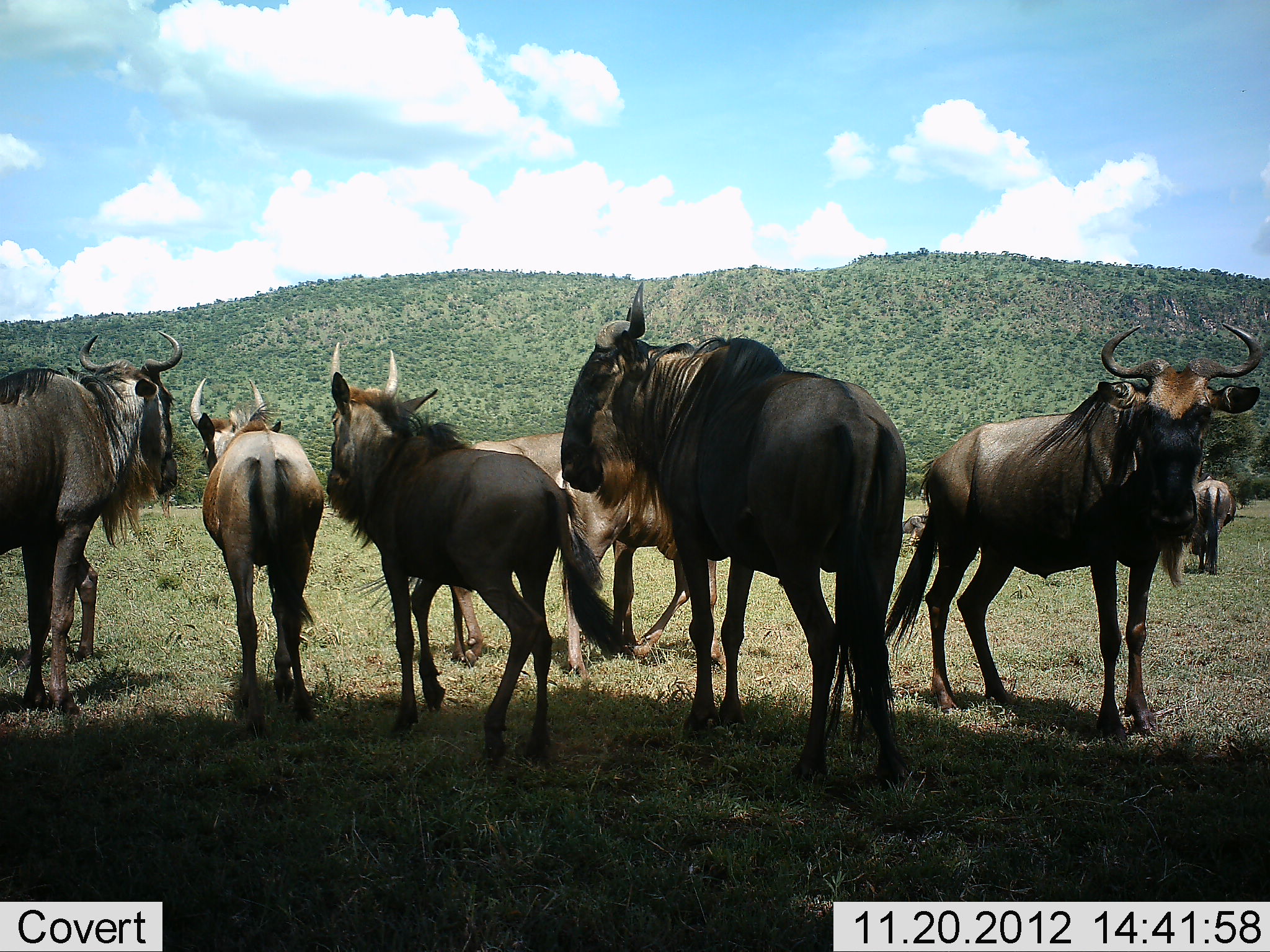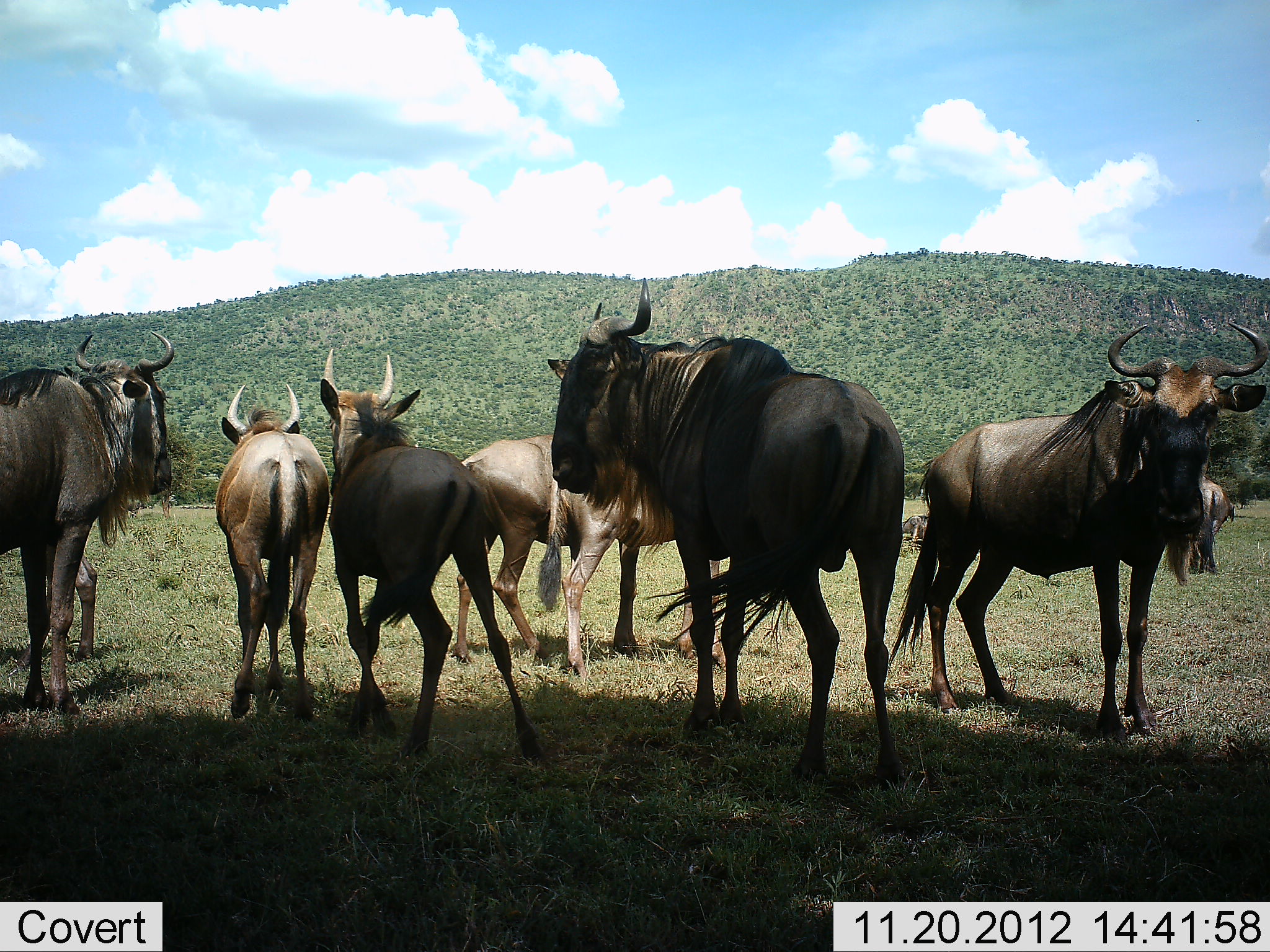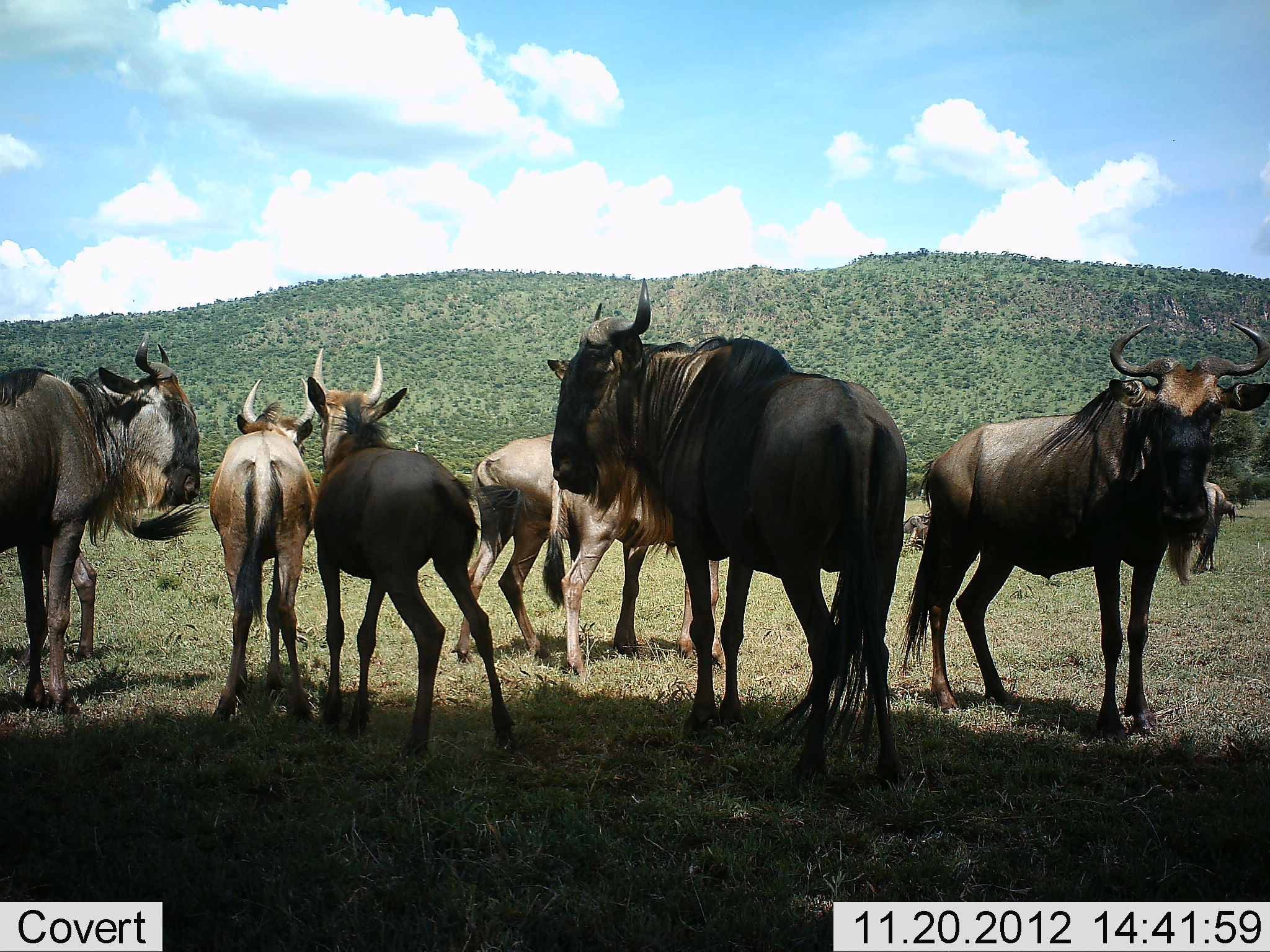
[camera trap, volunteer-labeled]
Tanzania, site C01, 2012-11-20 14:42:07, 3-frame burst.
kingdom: Animalia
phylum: Chordata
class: Mammalia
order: Artiodactyla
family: Bovidae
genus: Connochaetes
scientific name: Connochaetes taurinus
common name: blue wildebeest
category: wildebeest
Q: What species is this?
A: Wildebeest (blue wildebeest) (Connochaetes taurinus).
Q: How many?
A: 8.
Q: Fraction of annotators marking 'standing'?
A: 96%.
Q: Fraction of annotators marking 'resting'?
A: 17%.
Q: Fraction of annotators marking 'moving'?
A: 25%.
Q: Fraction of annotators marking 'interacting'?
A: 17%.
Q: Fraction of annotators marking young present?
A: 38%.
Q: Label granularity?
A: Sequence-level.